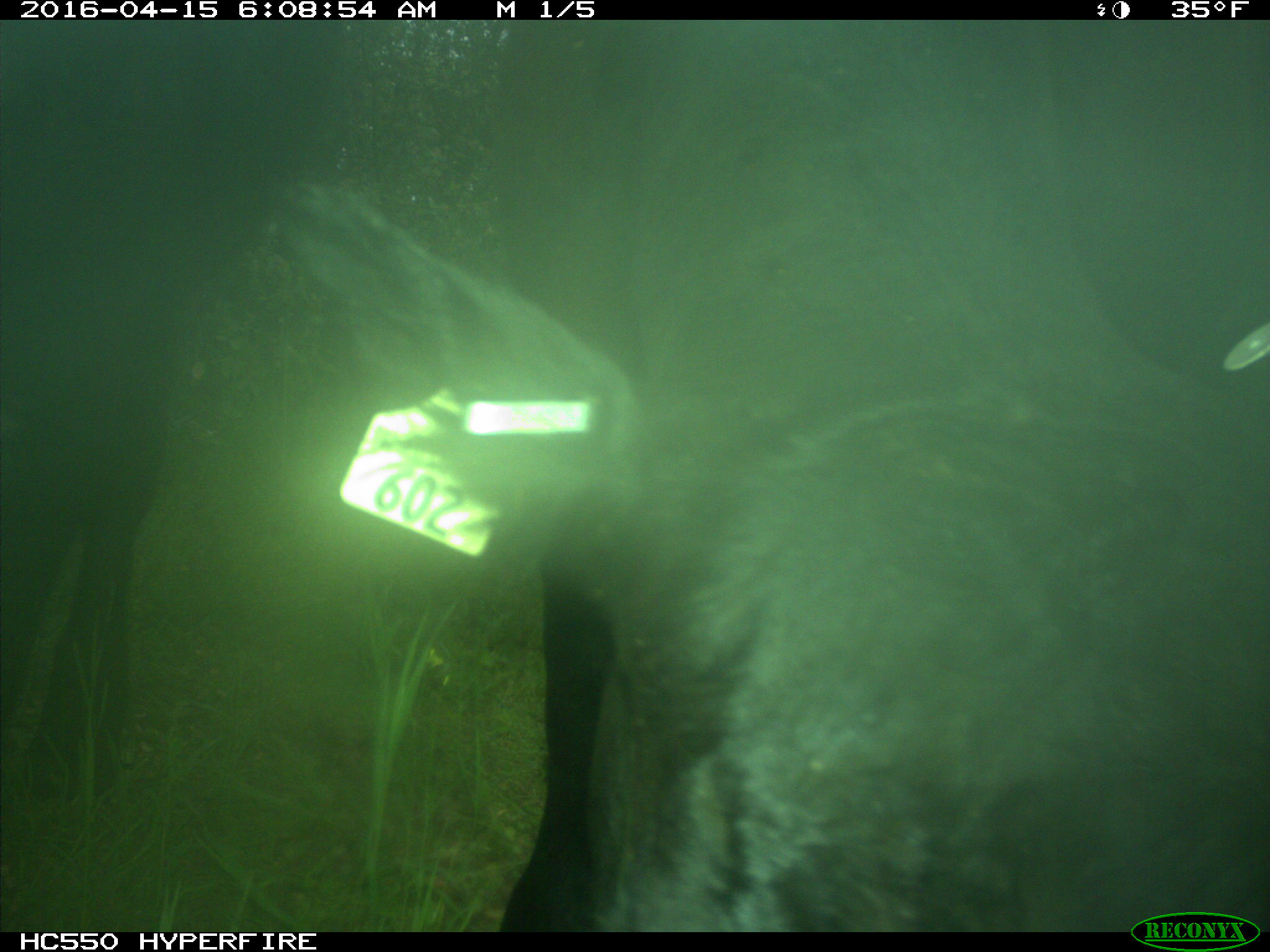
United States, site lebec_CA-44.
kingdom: Animalia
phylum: Chordata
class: Mammalia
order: Artiodactyla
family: Bovidae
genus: Bos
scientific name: Bos taurus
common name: domestic cow